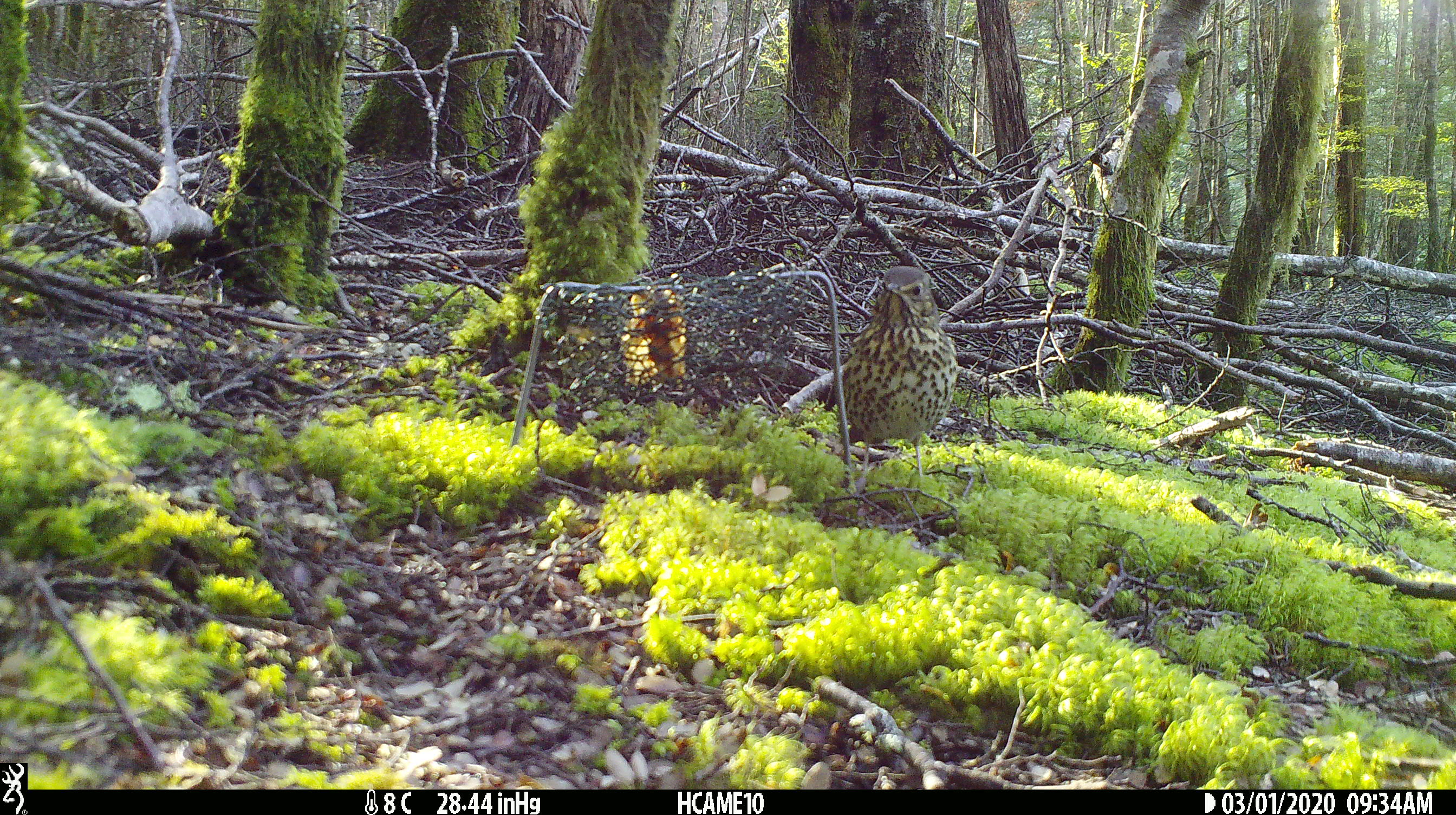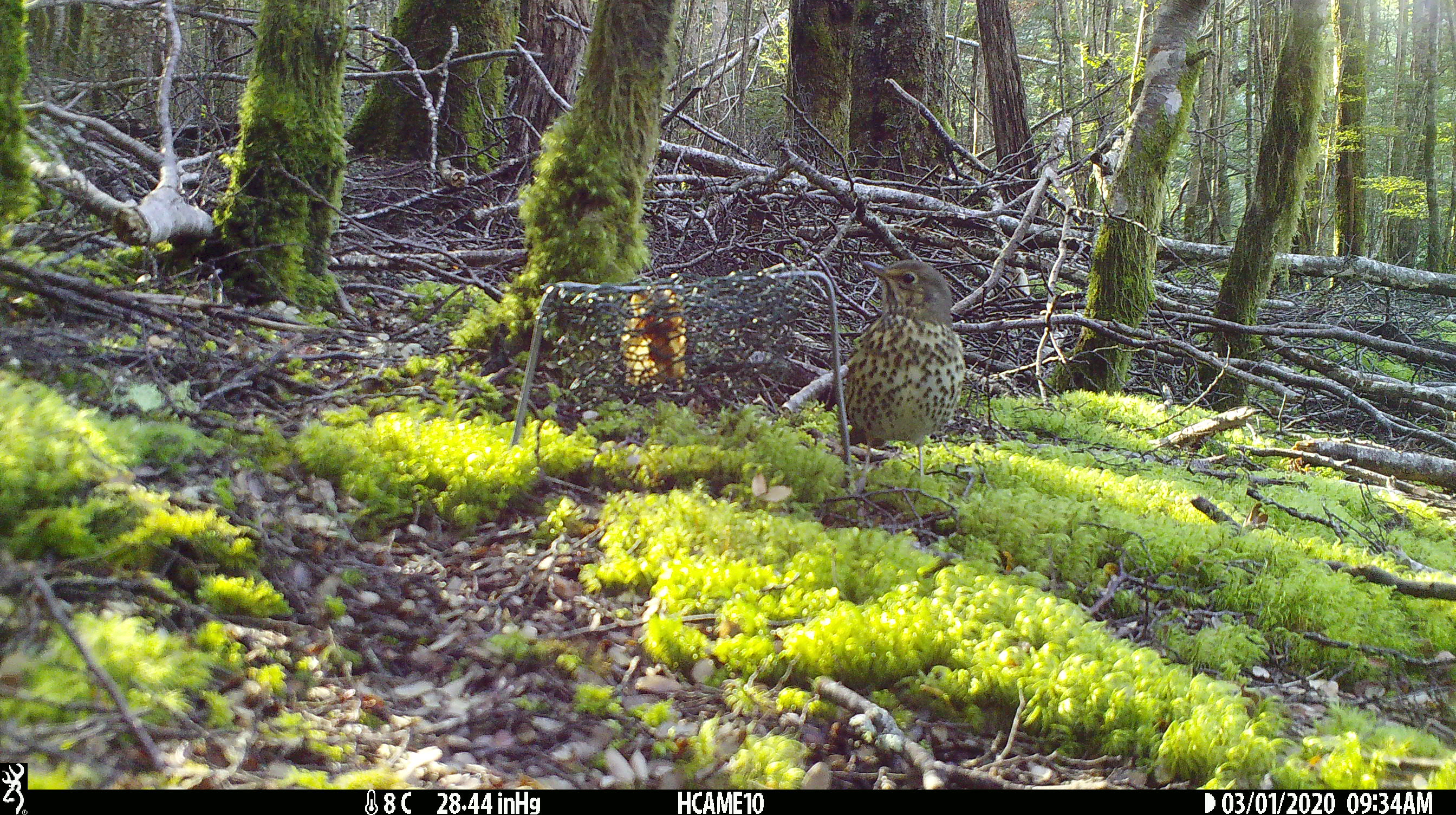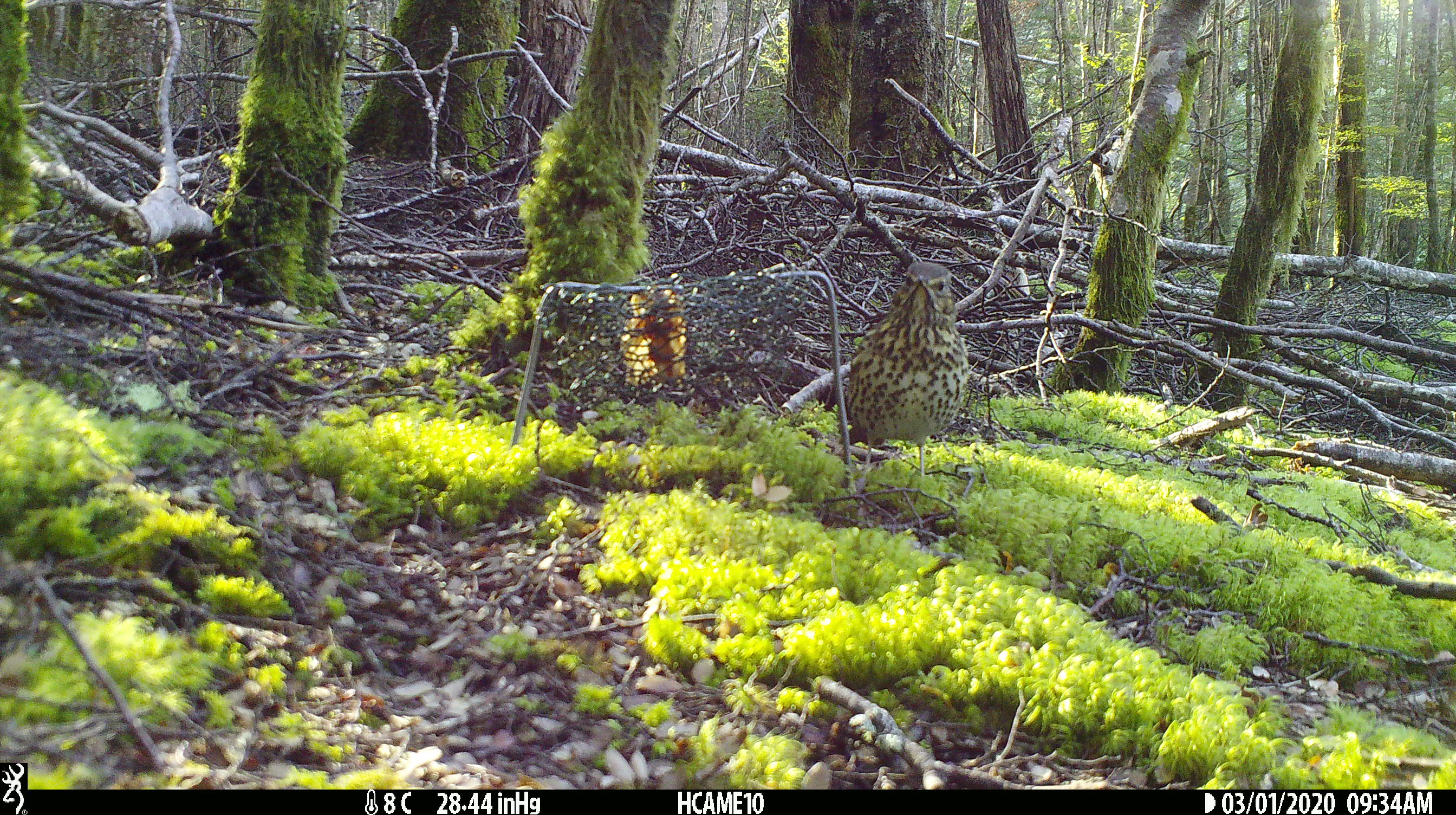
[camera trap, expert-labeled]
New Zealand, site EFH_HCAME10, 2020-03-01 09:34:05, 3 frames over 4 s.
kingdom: Animalia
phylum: Chordata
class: Aves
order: Passeriformes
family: Turdidae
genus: Turdus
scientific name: Turdus philomelos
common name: song thrush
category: thrush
Thrush (song thrush) (Turdus philomelos).